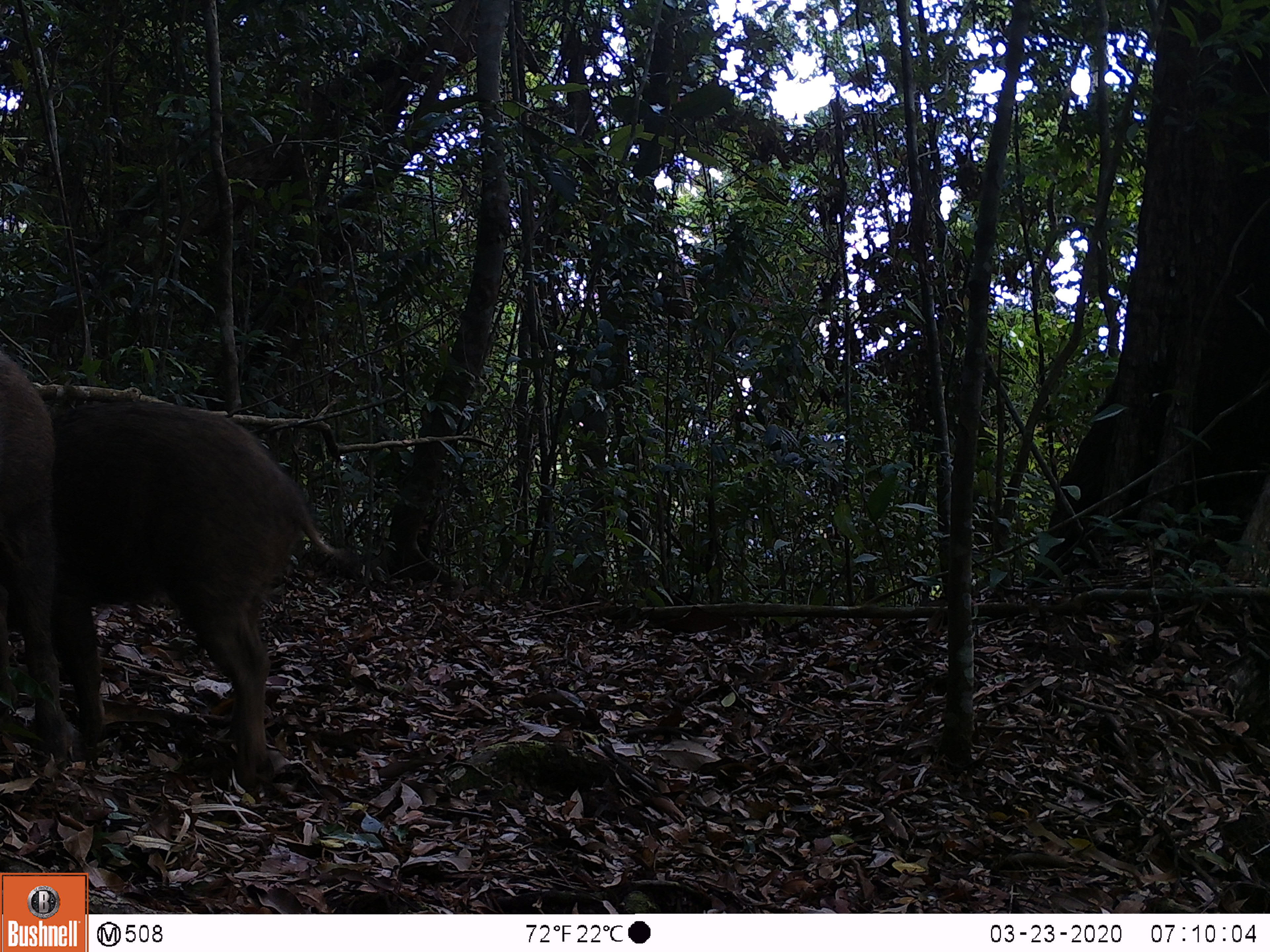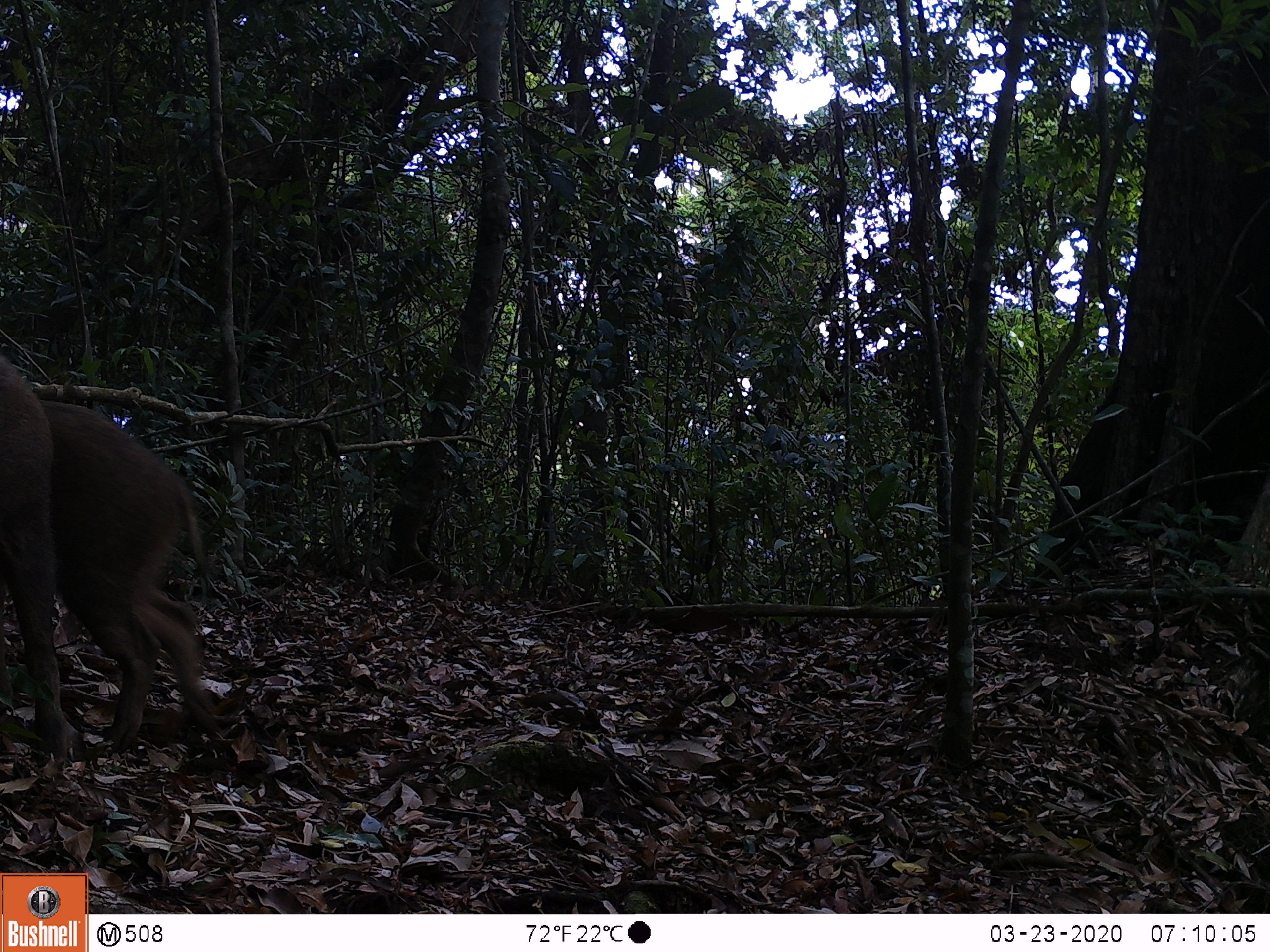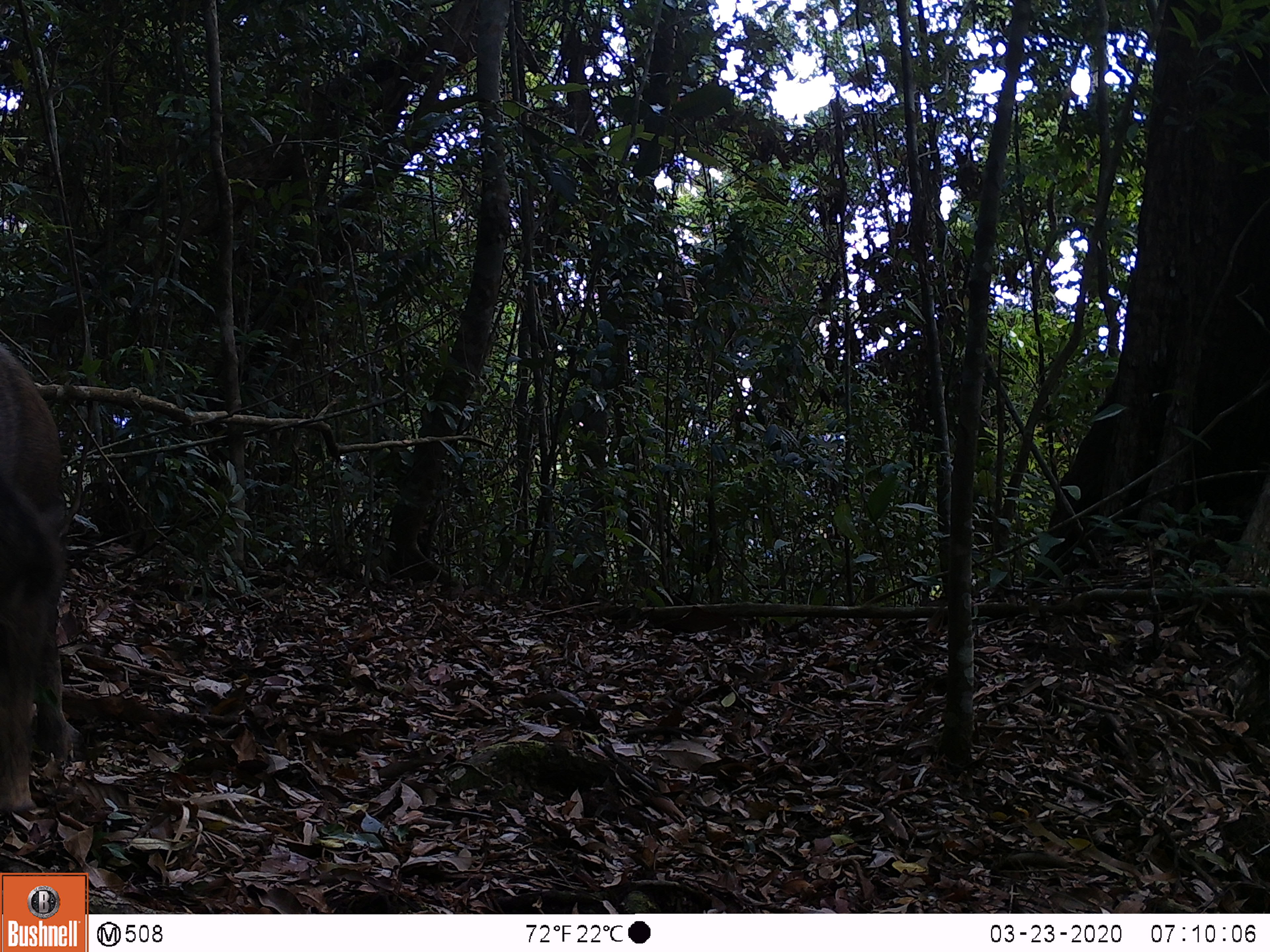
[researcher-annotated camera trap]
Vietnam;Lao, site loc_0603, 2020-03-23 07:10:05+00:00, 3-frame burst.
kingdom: Animalia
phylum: Chordata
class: Mammalia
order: Artiodactyla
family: Suidae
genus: Sus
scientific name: Sus scrofa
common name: eurasian wild pig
Eurasian wild pig (Sus scrofa). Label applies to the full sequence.